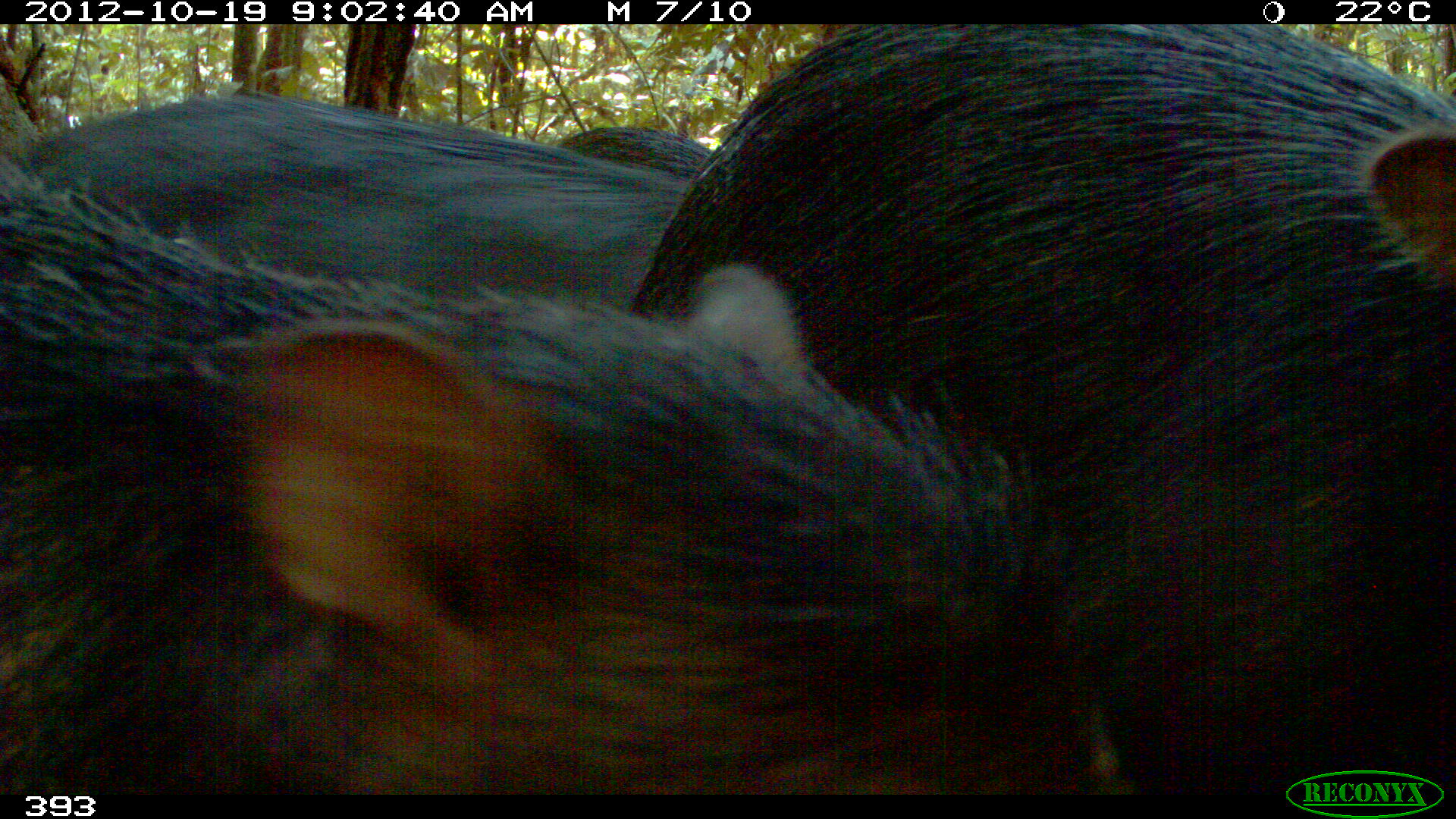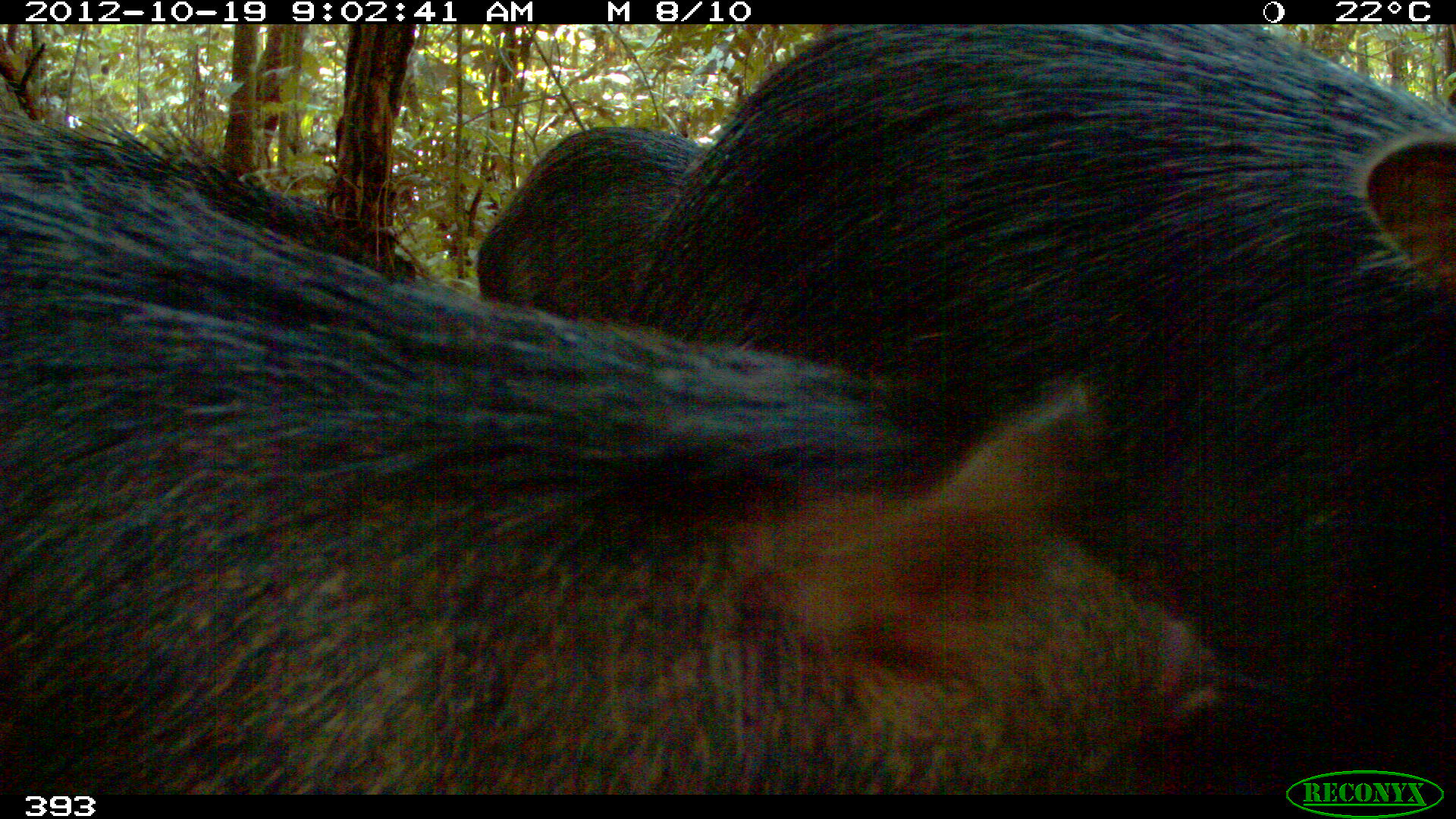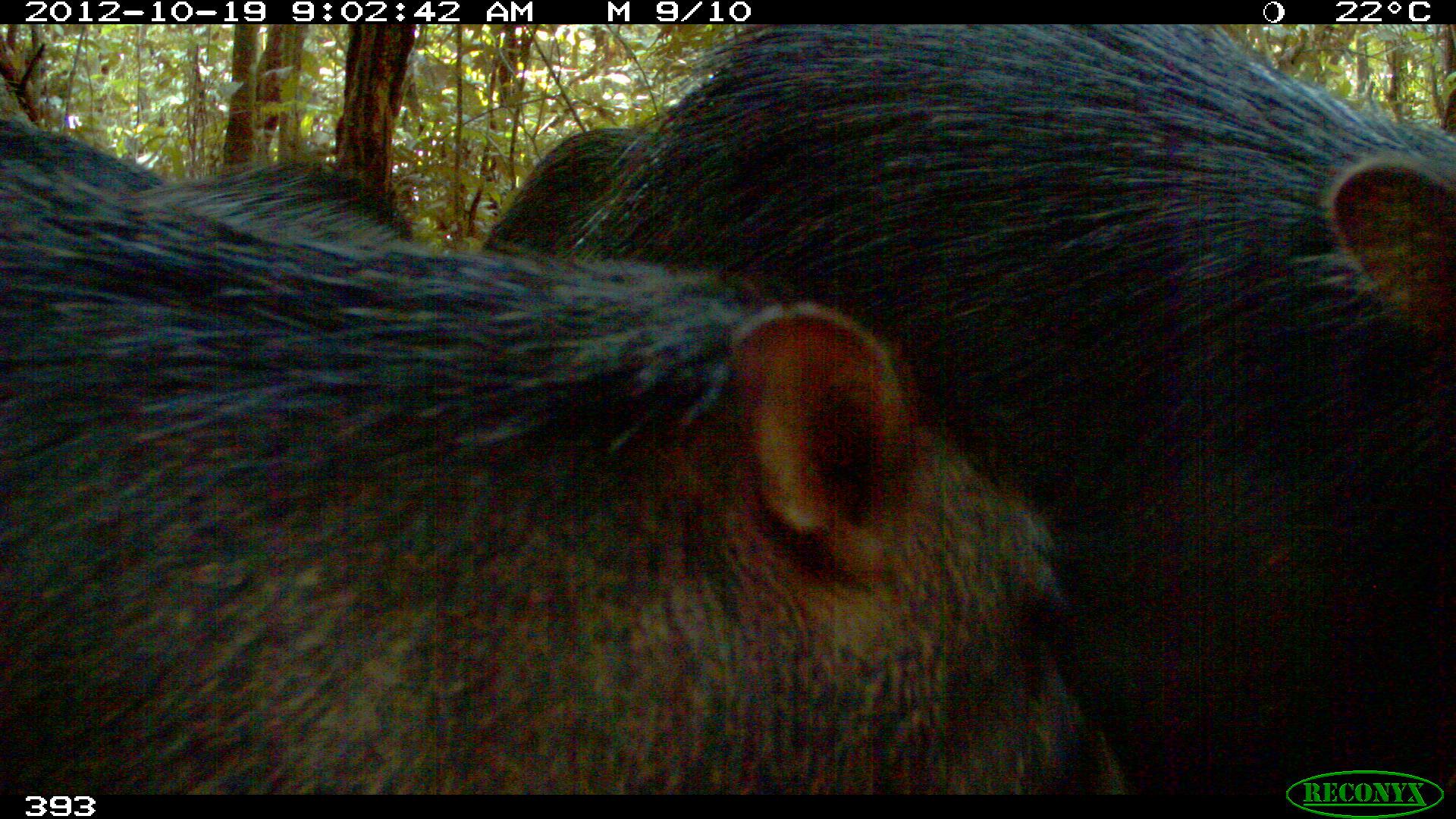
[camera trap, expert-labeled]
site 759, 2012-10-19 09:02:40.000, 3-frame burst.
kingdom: Animalia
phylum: Chordata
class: Mammalia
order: Artiodactyla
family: Tayassuidae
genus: Tayassu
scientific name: Tayassu pecari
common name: white-lipped peccary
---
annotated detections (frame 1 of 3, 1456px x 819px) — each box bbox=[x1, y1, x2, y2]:
tayassu pecari: bbox=[0, 168, 1138, 796]; bbox=[627, 25, 1455, 794]; bbox=[0, 86, 688, 306]; bbox=[555, 122, 710, 181]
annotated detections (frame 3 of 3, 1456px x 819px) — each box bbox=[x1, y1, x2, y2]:
tayassu pecari: bbox=[0, 154, 1126, 795]; bbox=[566, 21, 1456, 795]; bbox=[137, 163, 414, 264]; bbox=[484, 126, 646, 256]; bbox=[0, 112, 165, 195]